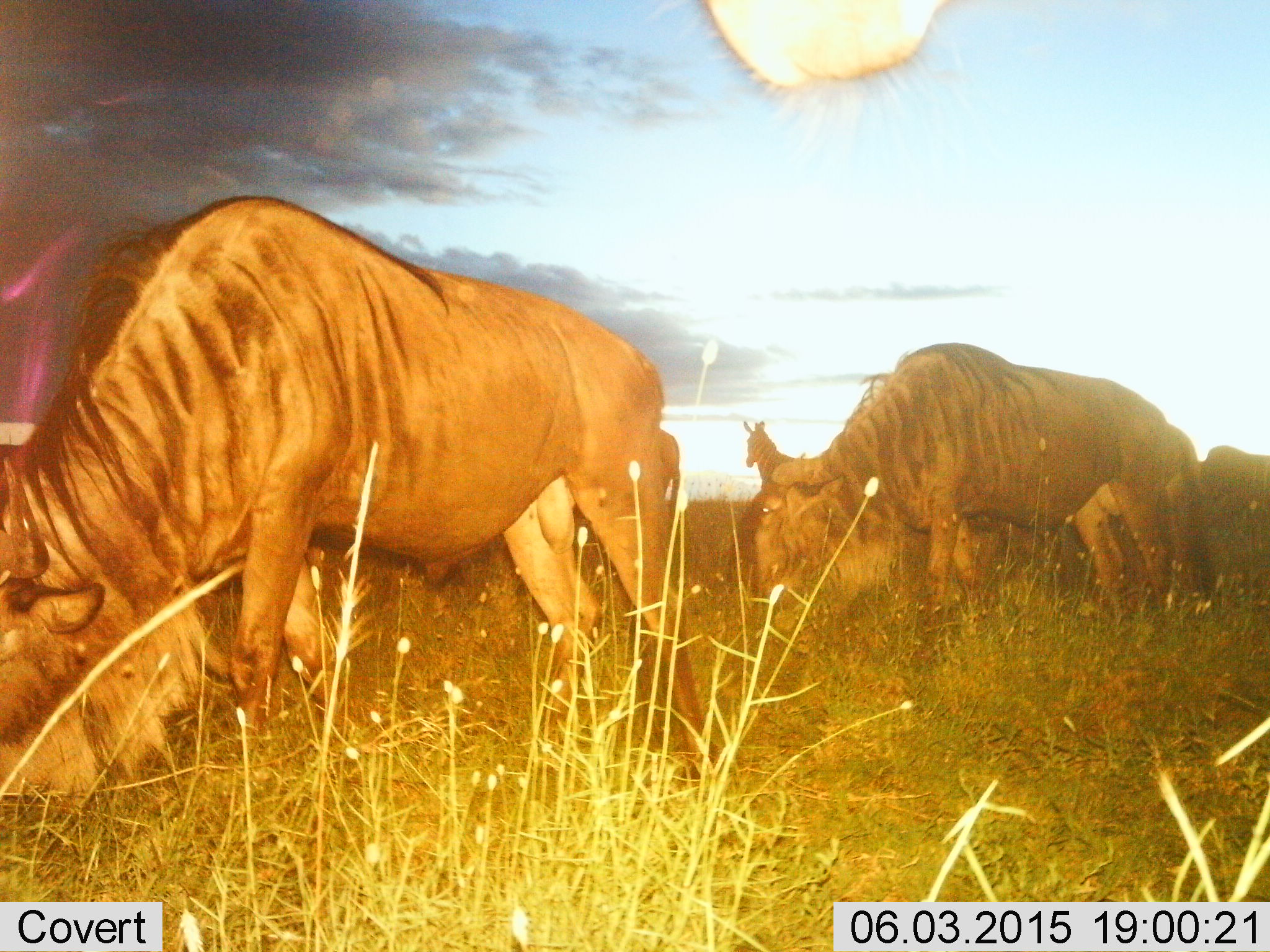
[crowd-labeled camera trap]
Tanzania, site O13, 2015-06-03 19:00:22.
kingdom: Animalia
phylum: Chordata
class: Mammalia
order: Artiodactyla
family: Bovidae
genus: Connochaetes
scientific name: Connochaetes taurinus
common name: blue wildebeest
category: wildebeest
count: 4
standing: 39%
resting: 0%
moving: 17%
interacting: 0%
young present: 0%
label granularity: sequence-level